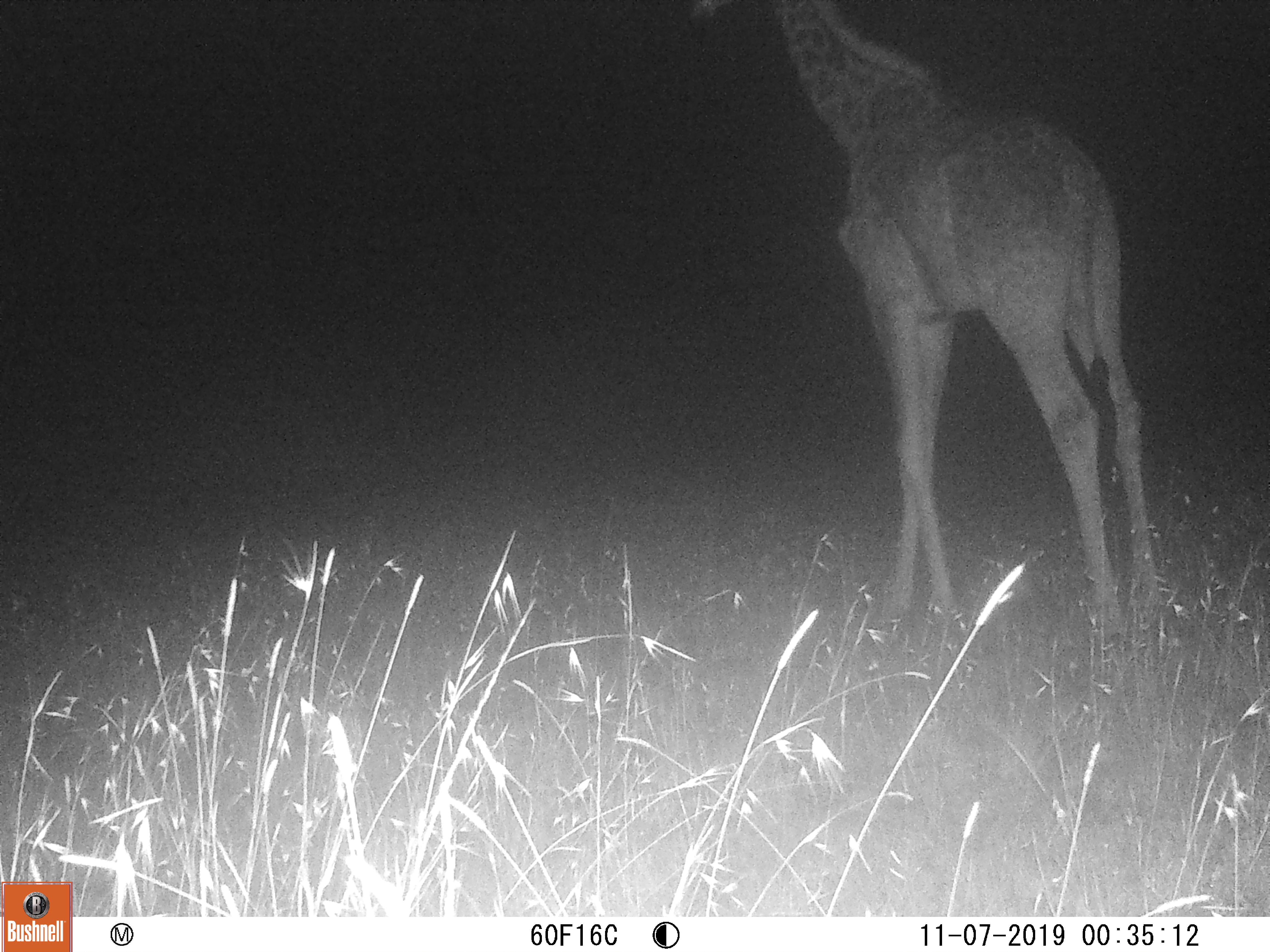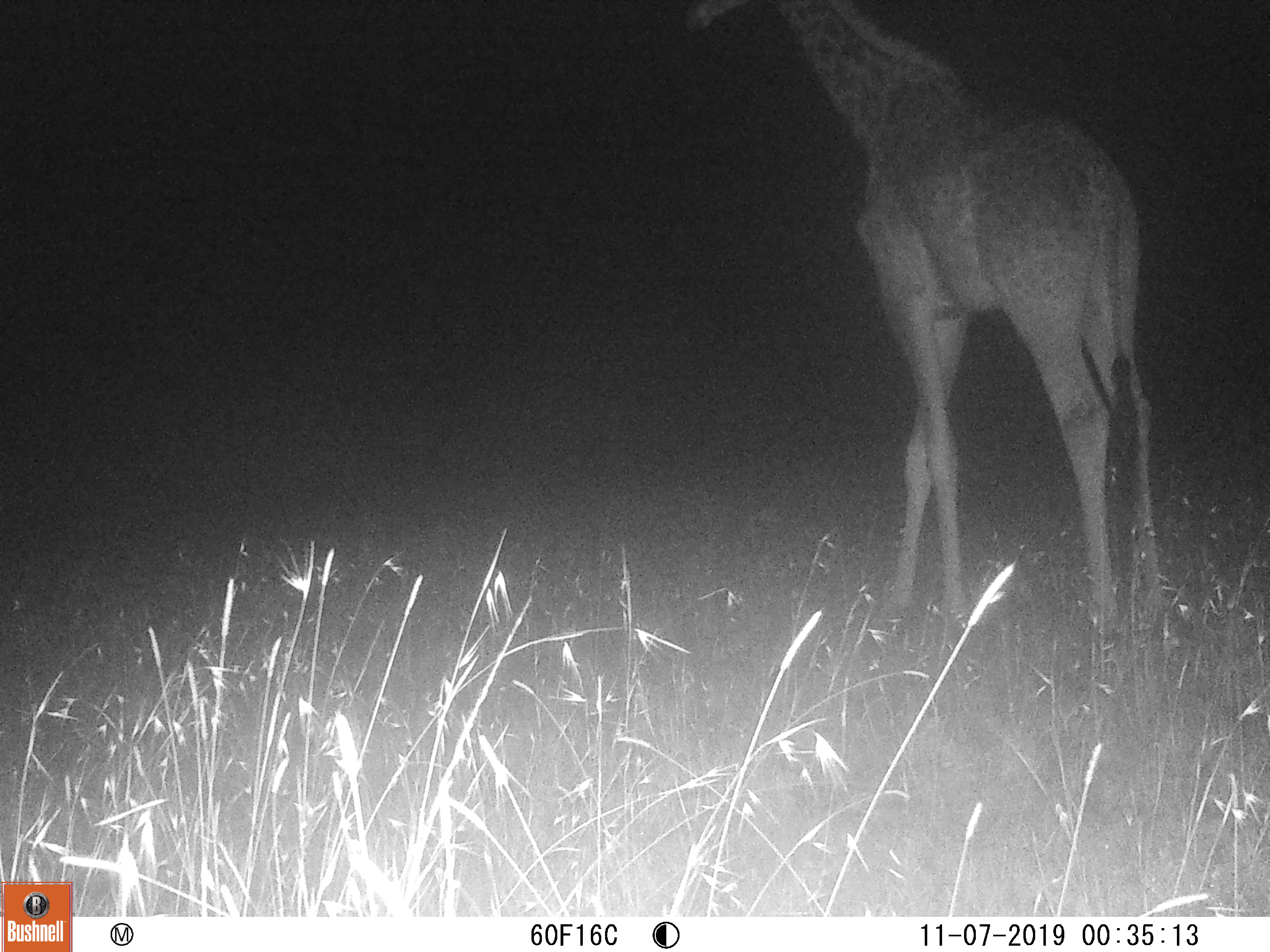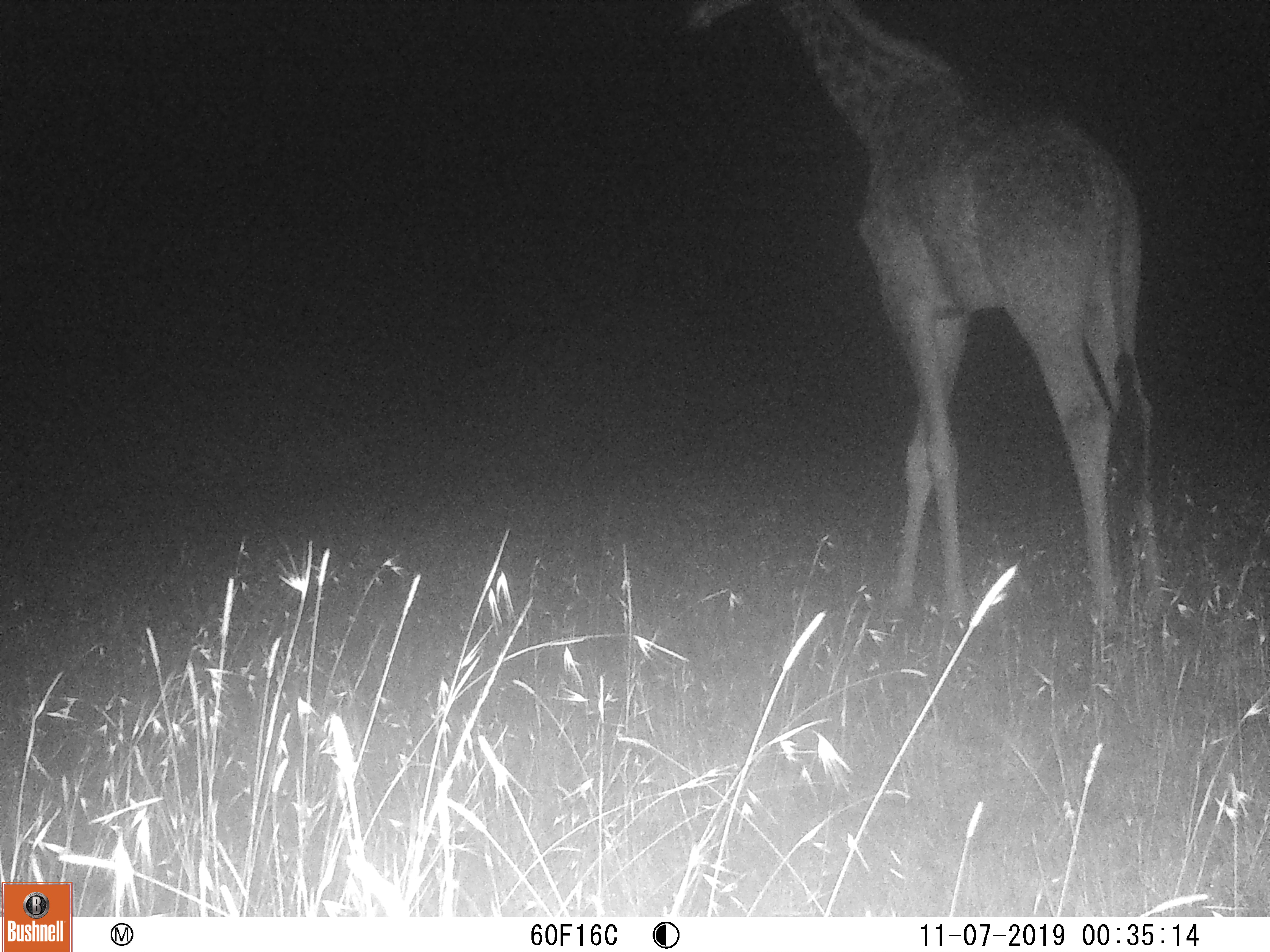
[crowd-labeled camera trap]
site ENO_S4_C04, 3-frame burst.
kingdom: Animalia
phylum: Chordata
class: Mammalia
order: Artiodactyla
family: Giraffidae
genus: Giraffa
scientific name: Giraffa camelopardalis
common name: giraffe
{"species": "giraffe (Giraffa camelopardalis)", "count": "1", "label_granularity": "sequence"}